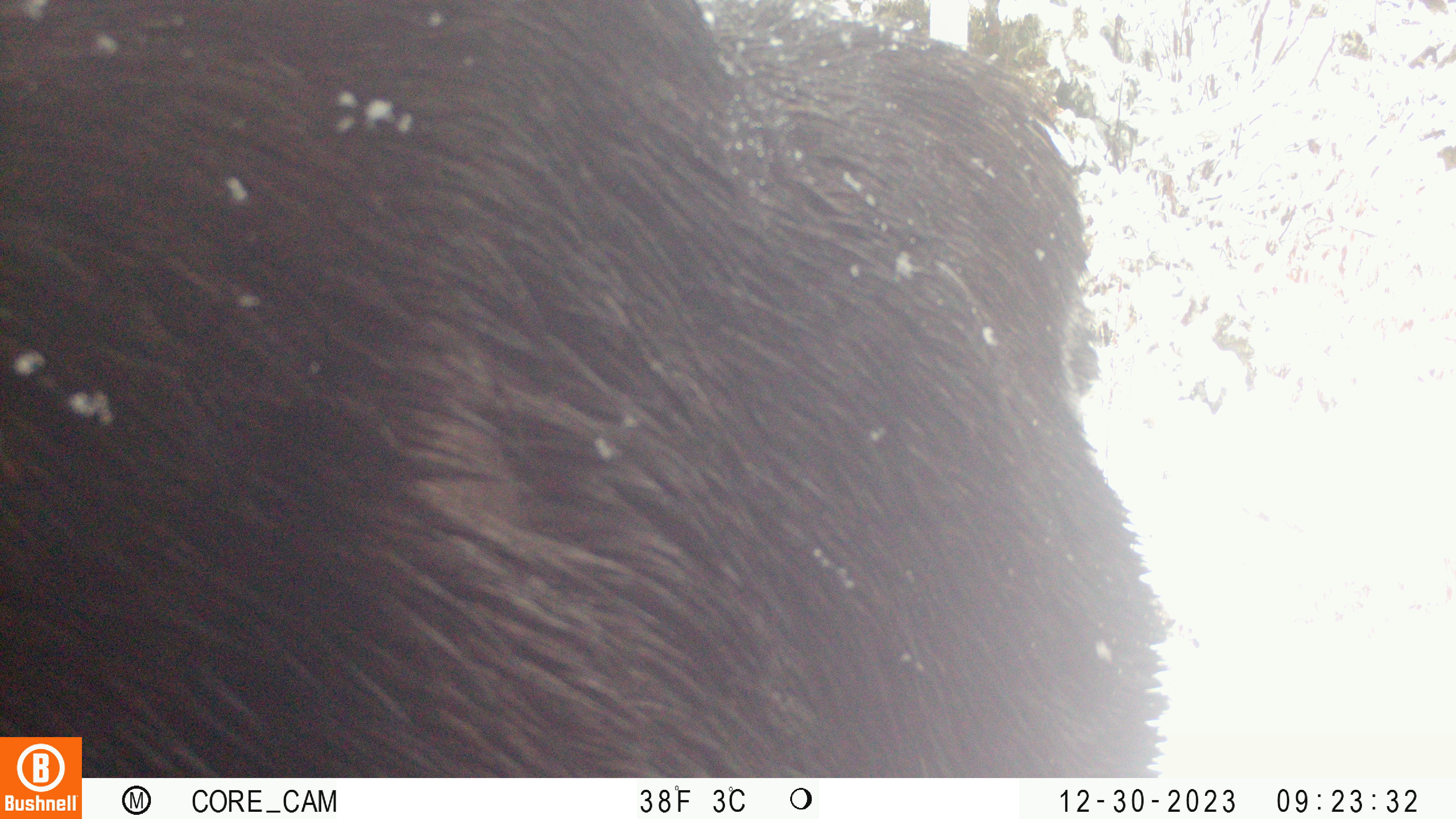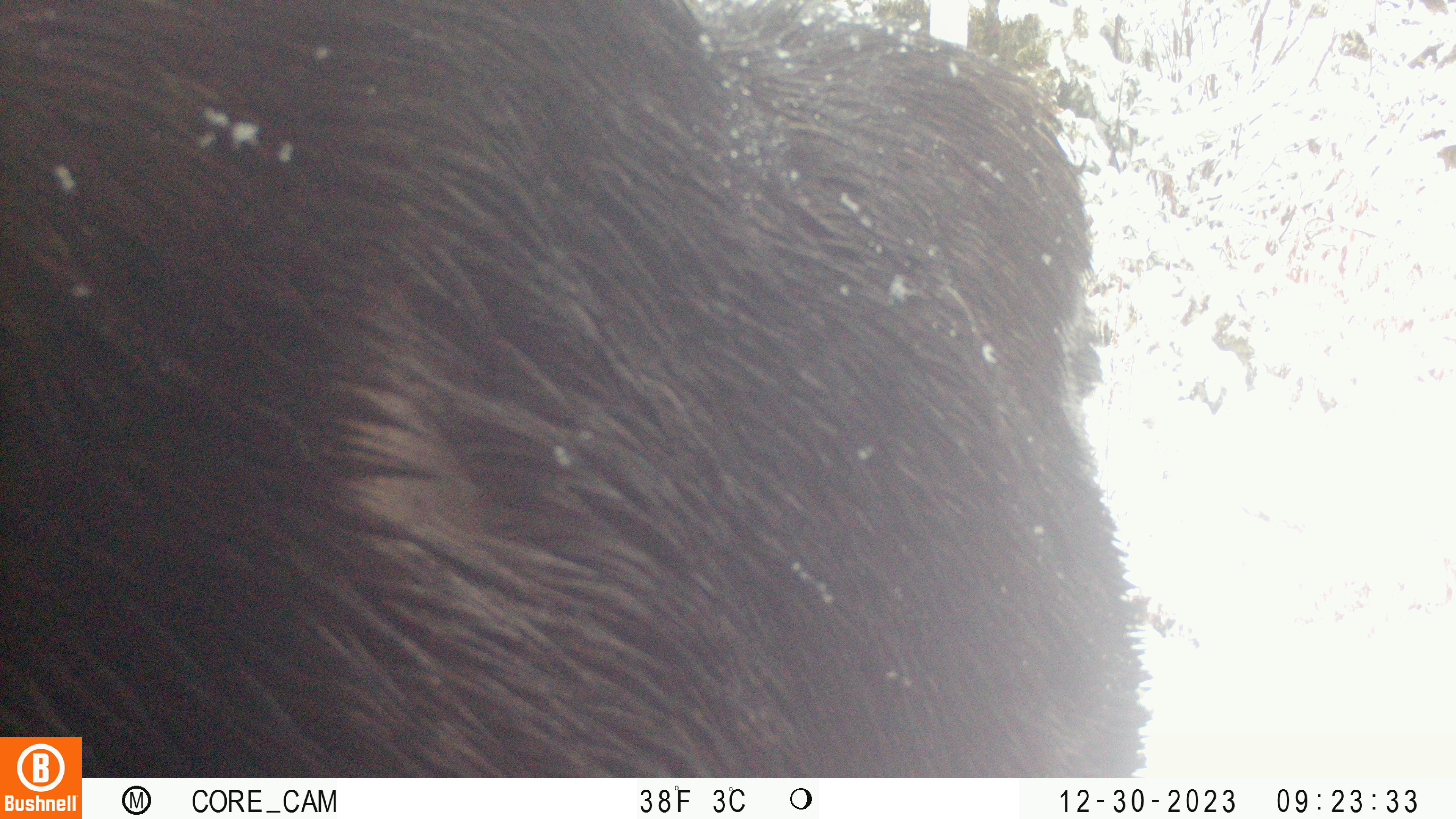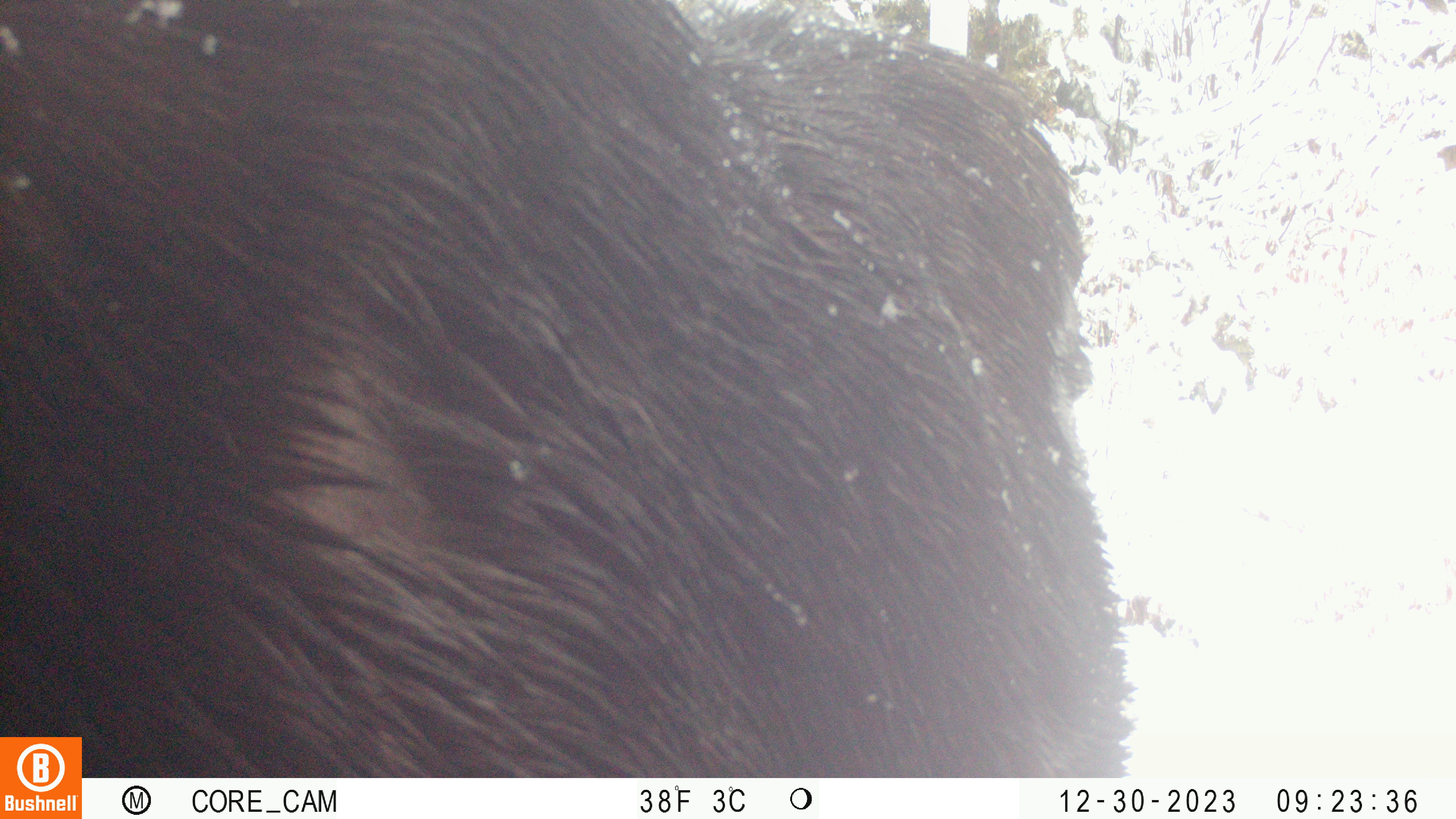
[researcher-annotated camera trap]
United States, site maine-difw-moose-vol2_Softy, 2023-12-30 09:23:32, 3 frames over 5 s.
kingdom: Animalia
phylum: Chordata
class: Mammalia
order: Artiodactyla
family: Cervidae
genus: Alces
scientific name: Alces alces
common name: moose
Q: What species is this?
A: Moose (Alces alces).